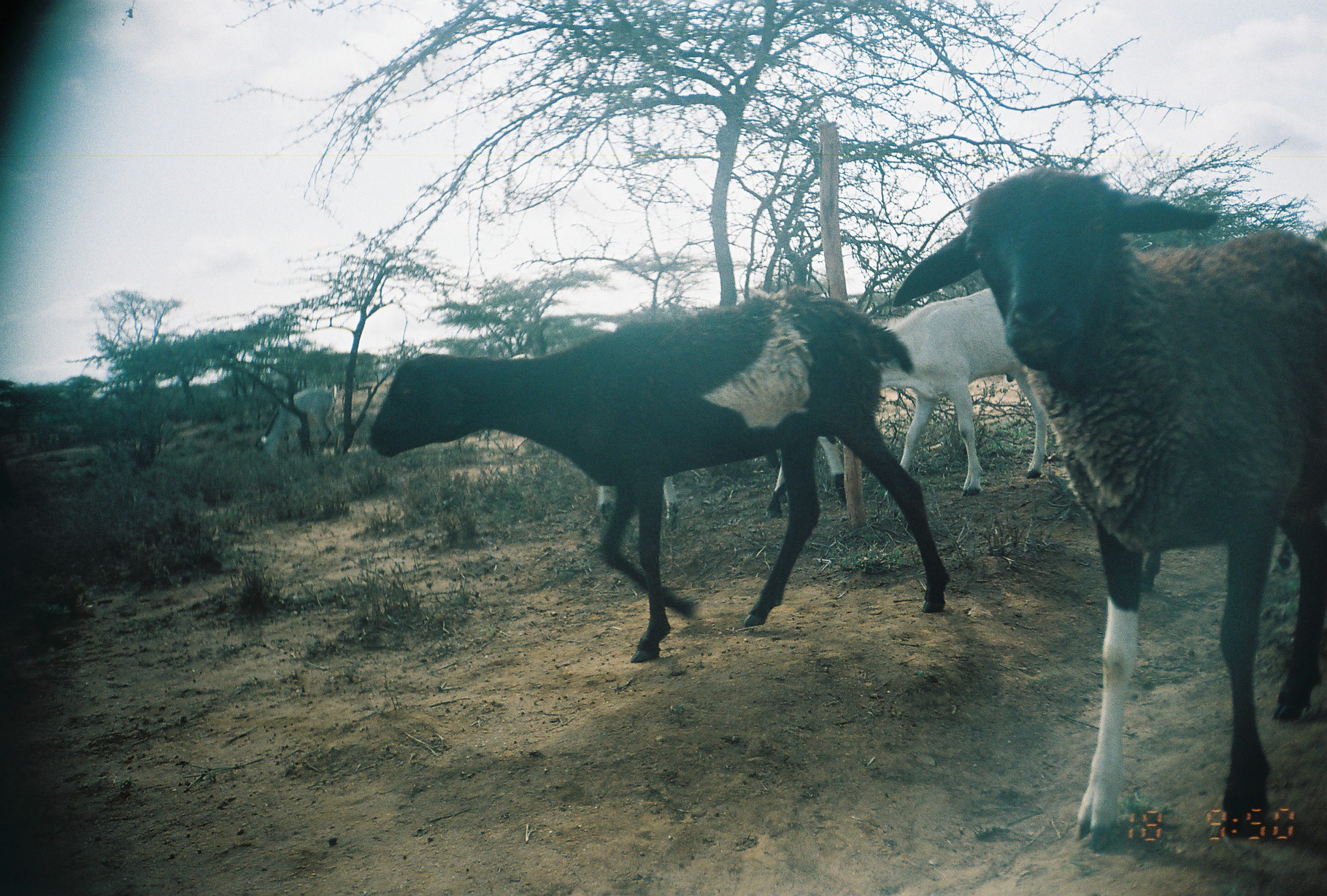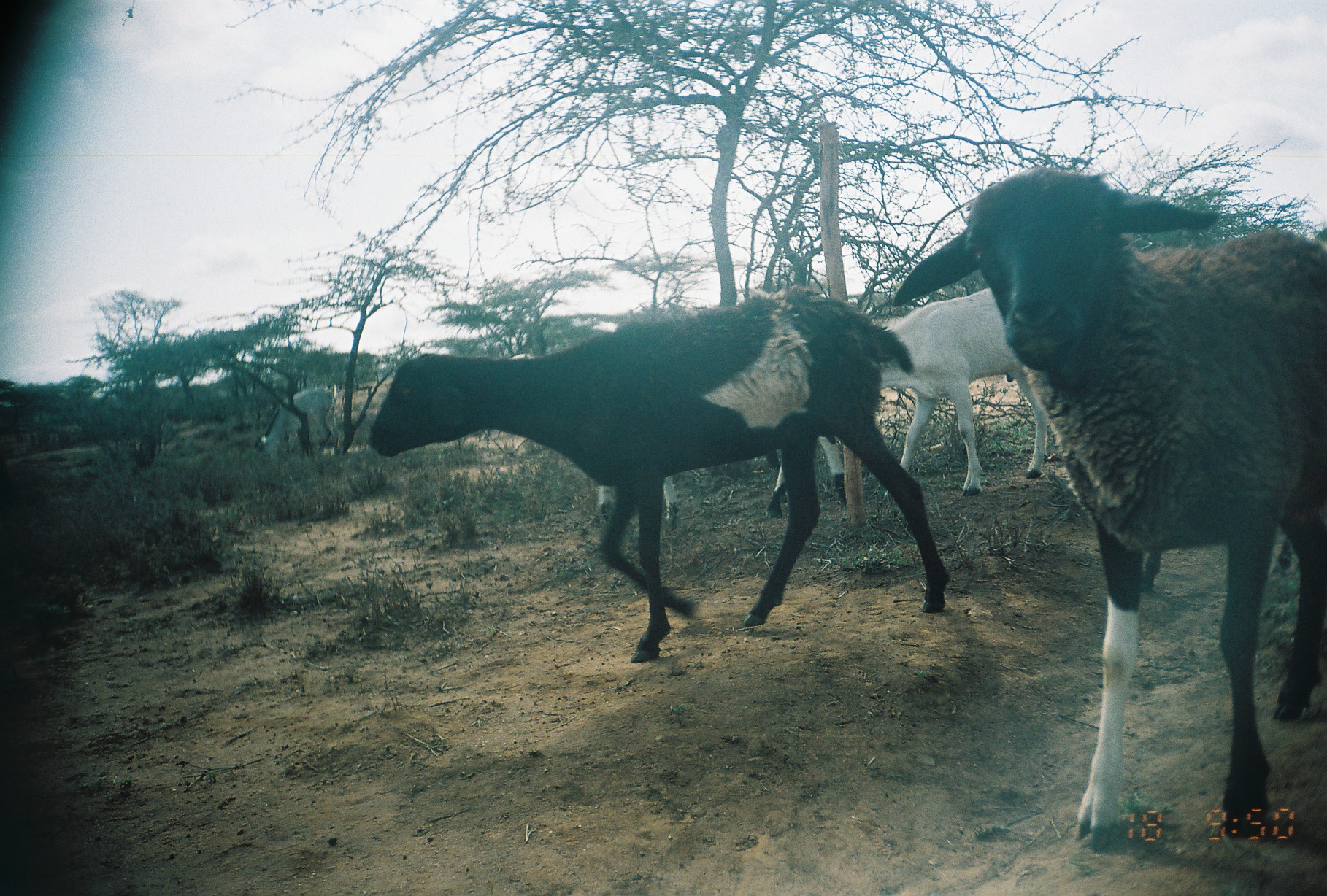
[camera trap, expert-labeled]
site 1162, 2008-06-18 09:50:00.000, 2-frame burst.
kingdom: Animalia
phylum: Chordata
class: Mammalia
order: Artiodactyla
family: Bovidae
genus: Ovis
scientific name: Ovis aries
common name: domestic sheep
Ovis aries (domestic sheep), count 3.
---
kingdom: Animalia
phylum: Chordata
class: Mammalia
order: Artiodactyla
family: Bovidae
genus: Capra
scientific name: Capra aegagrus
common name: wild goat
Capra aegagrus (wild goat), count 3.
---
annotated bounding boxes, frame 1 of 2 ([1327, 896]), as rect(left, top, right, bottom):
ovis aries: rect(891, 166, 1326, 853); rect(361, 283, 954, 665); rect(869, 285, 1051, 498); rect(593, 431, 850, 534); rect(1139, 538, 1294, 593); rect(254, 384, 343, 461)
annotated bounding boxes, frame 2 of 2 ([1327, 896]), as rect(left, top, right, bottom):
capra aegagrus: rect(892, 166, 1326, 852); rect(366, 283, 957, 664); rect(869, 286, 1049, 495); rect(582, 436, 848, 531); rect(254, 387, 342, 457)